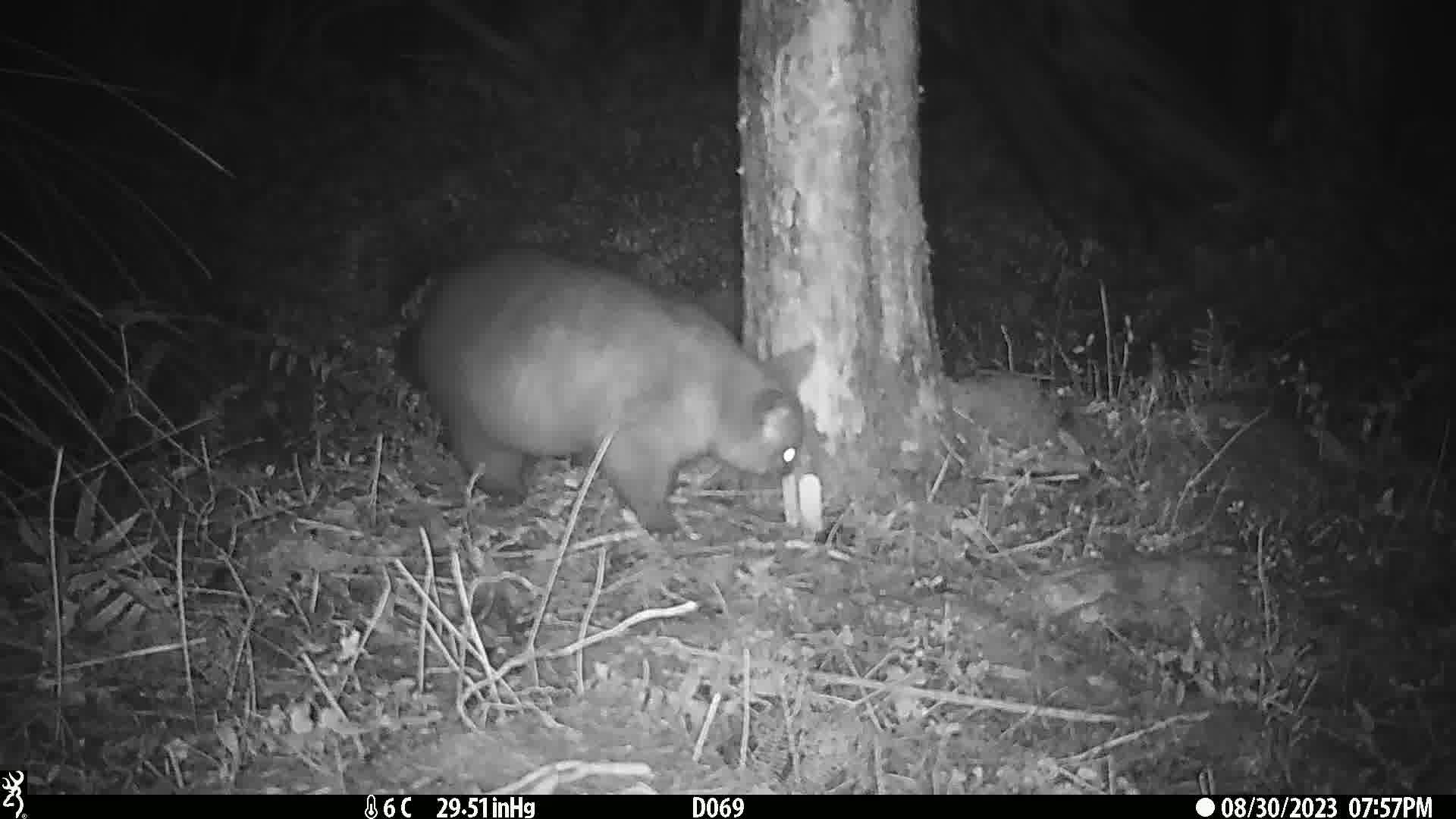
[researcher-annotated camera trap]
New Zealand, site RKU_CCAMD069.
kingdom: Animalia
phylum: Chordata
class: Mammalia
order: Diprotodontia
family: Phalangeridae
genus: Trichosurus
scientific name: Trichosurus vulpecula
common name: common brushtail possum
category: possum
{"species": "possum (common brushtail possum) (Trichosurus vulpecula)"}